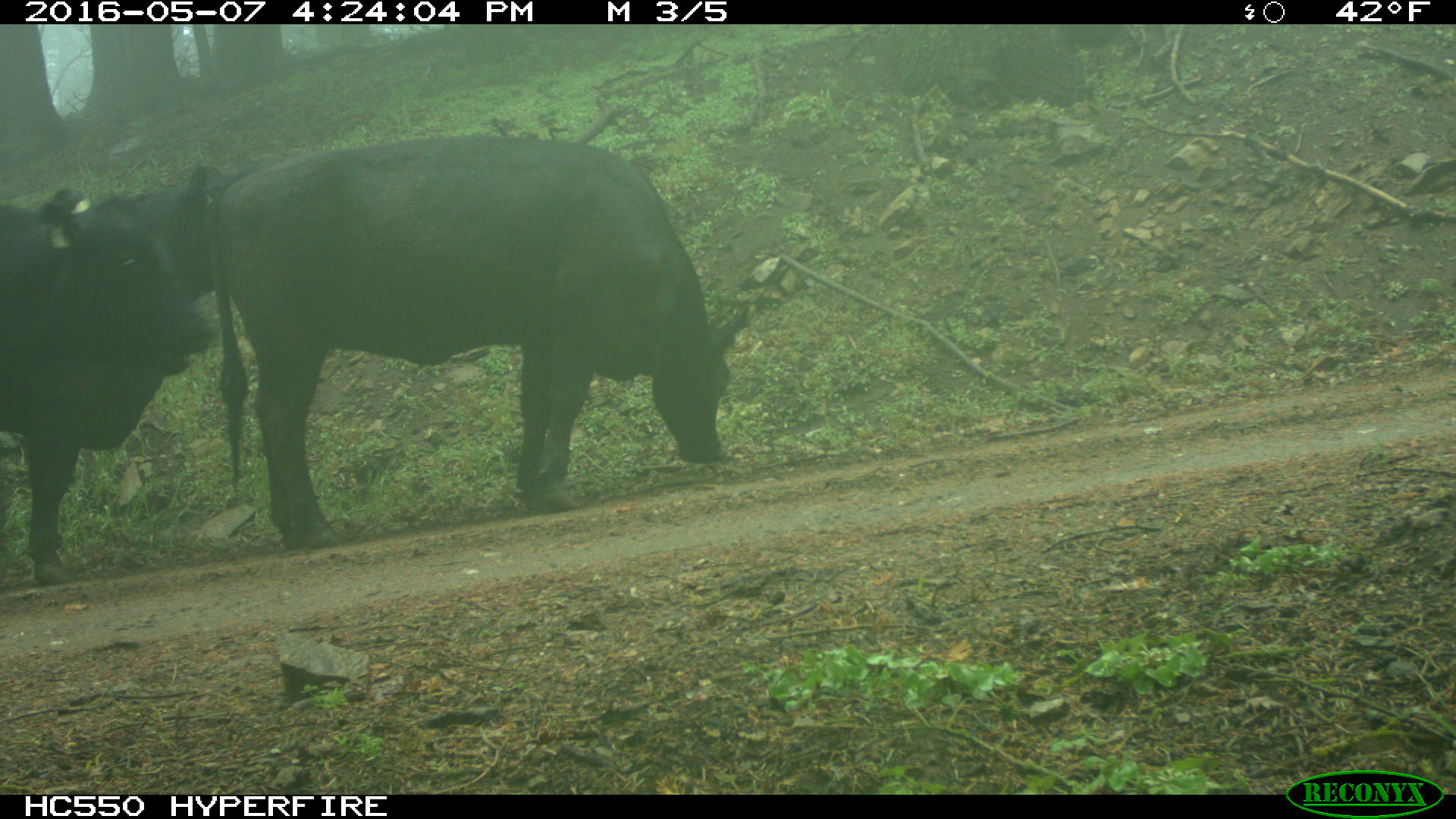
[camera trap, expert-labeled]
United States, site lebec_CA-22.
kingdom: Animalia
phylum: Chordata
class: Mammalia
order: Artiodactyla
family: Bovidae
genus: Bos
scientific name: Bos taurus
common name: domestic cow